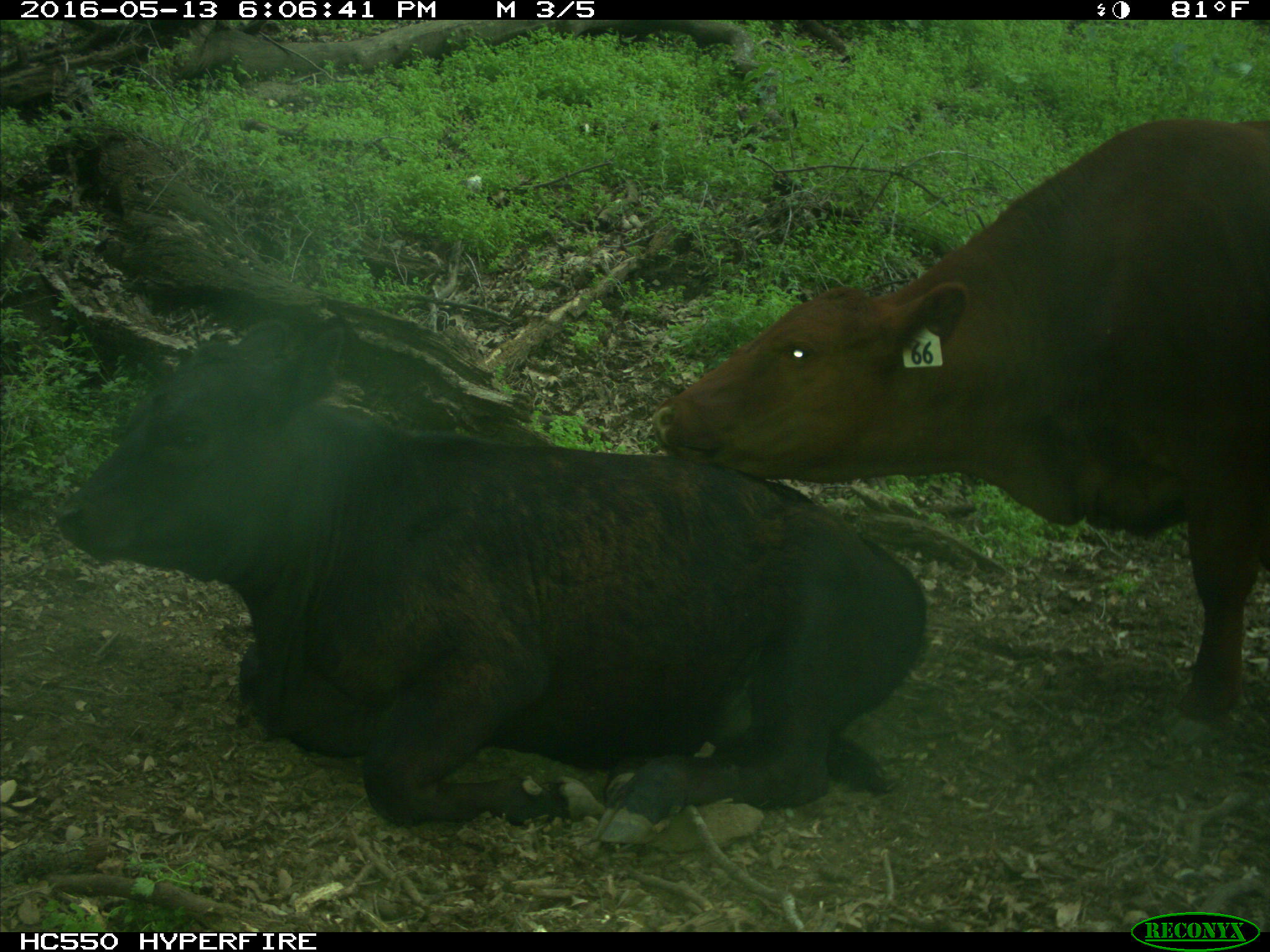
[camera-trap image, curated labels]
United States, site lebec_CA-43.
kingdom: Animalia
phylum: Chordata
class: Mammalia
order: Artiodactyla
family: Bovidae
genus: Bos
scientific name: Bos taurus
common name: domestic cow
Bos taurus (domestic cow).